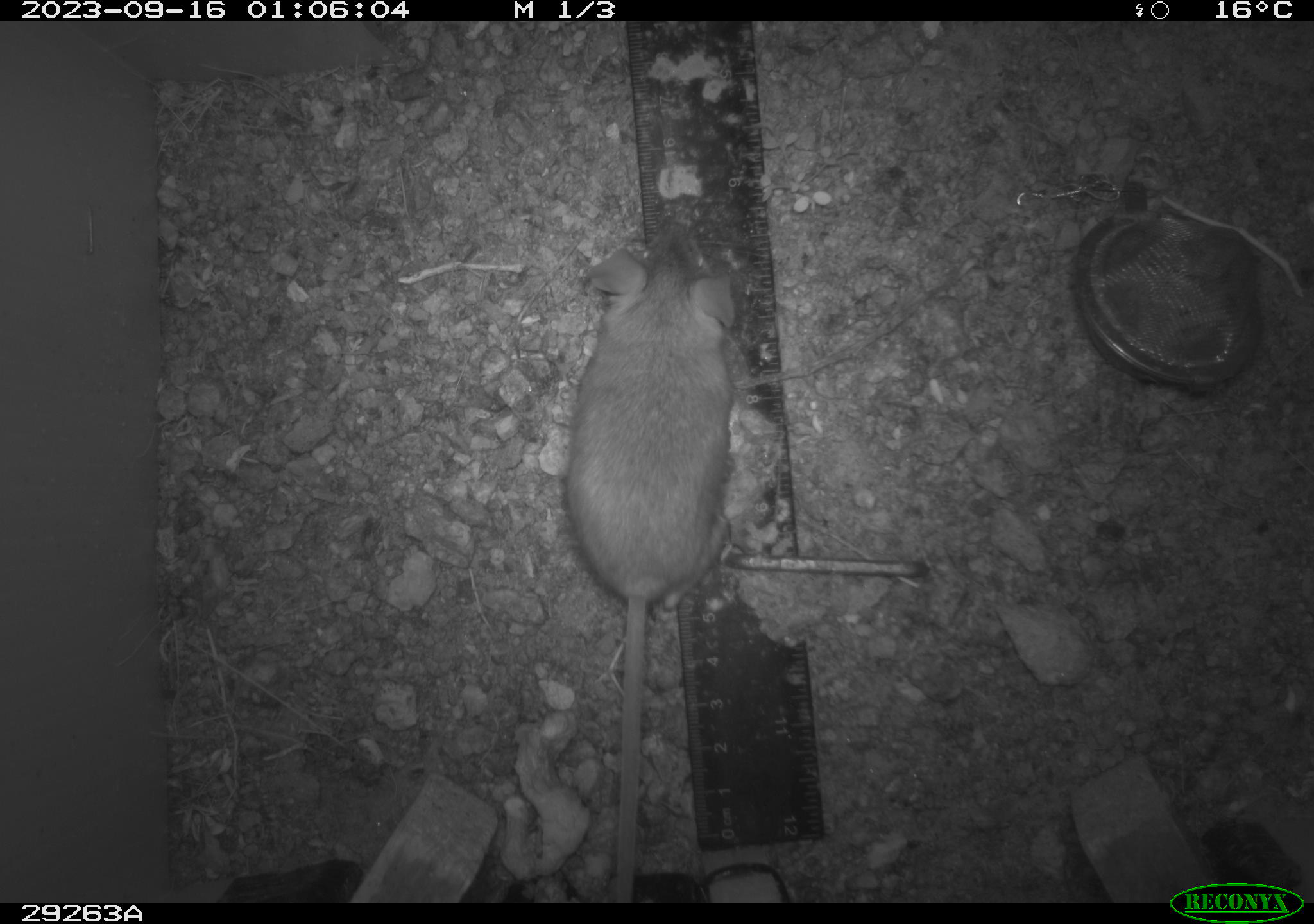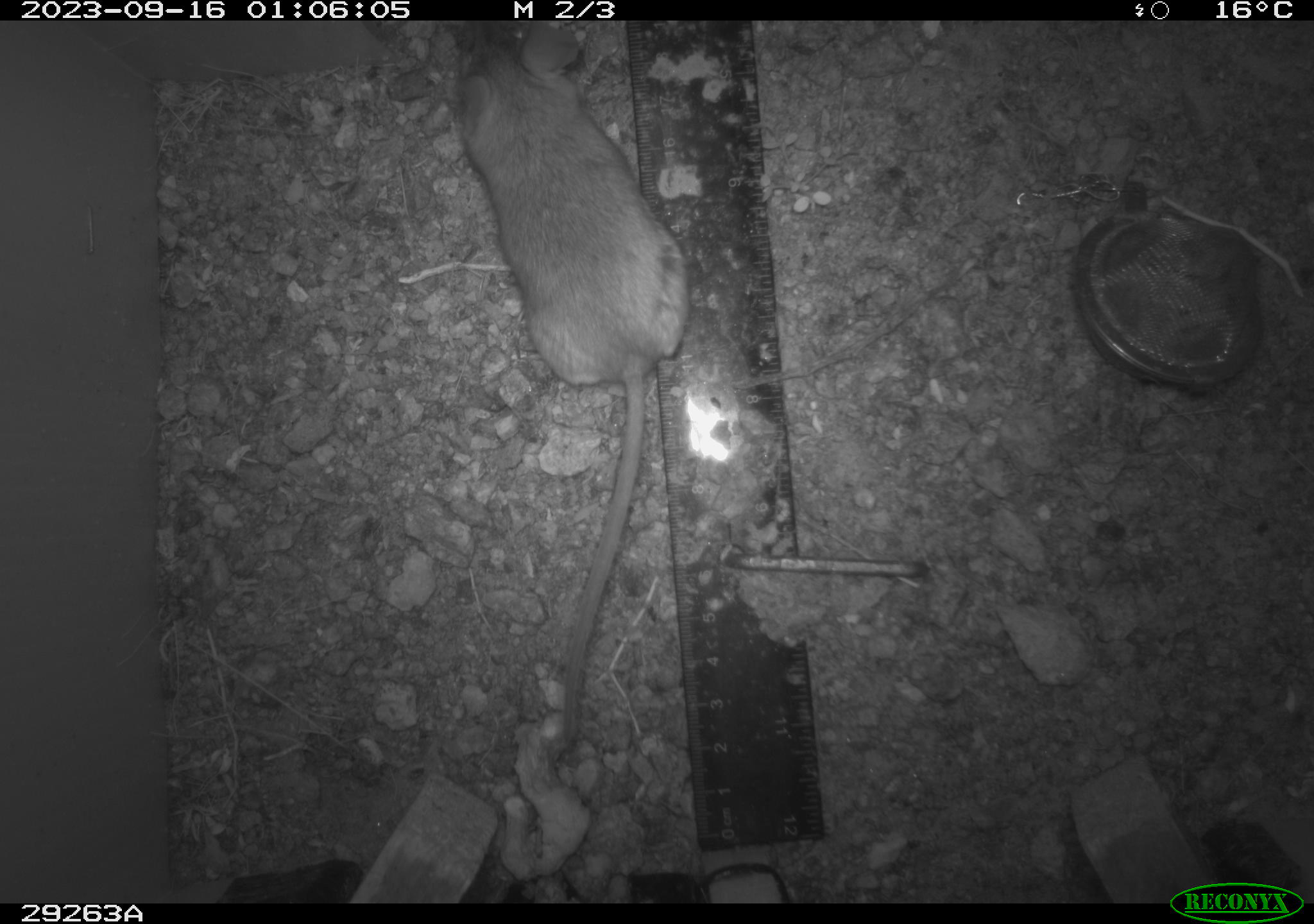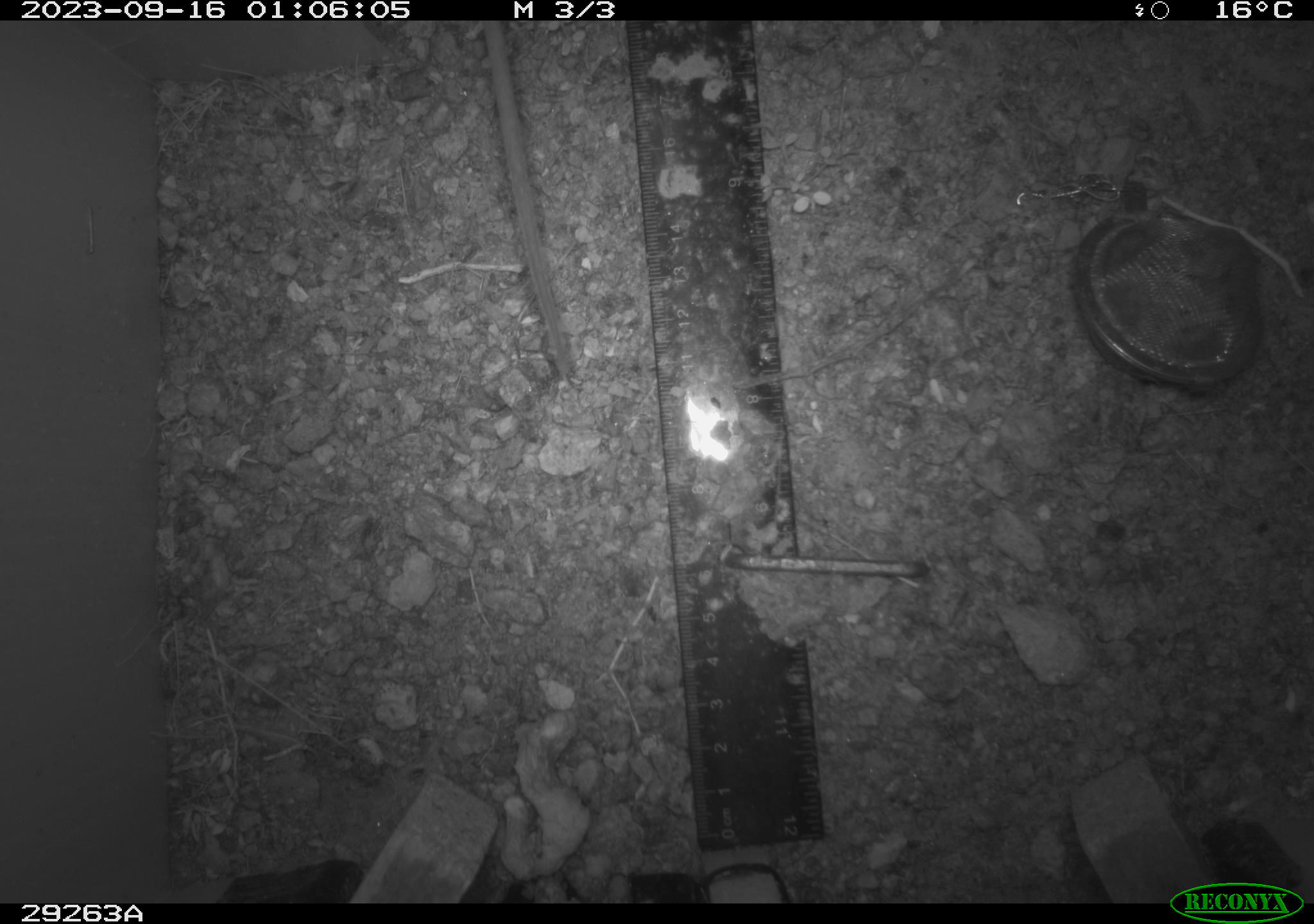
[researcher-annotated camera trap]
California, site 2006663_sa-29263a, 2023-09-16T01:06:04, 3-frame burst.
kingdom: Animalia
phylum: Chordata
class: Mammalia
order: Rodentia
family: Cricetidae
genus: Peromyscus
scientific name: Peromyscus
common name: deer mice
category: peromyscus species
Peromyscus species (deer mice) (Peromyscus).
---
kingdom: Animalia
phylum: Chordata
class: Mammalia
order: Rodentia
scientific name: Rodentia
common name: rodent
Rodent (Rodentia).